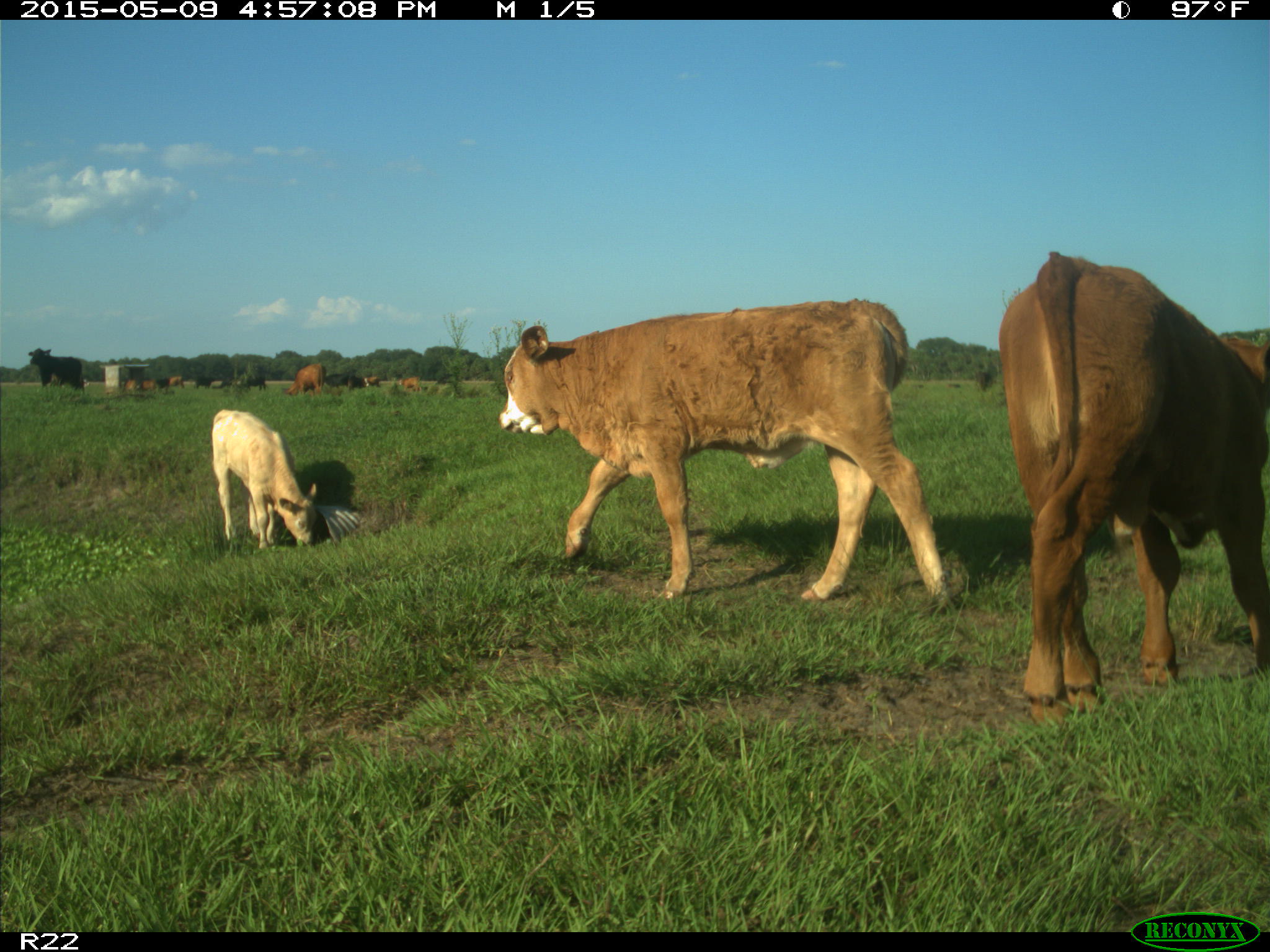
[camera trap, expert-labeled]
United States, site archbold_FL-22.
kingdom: Animalia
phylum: Chordata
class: Mammalia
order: Artiodactyla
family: Bovidae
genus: Bos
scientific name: Bos taurus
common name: domestic cow